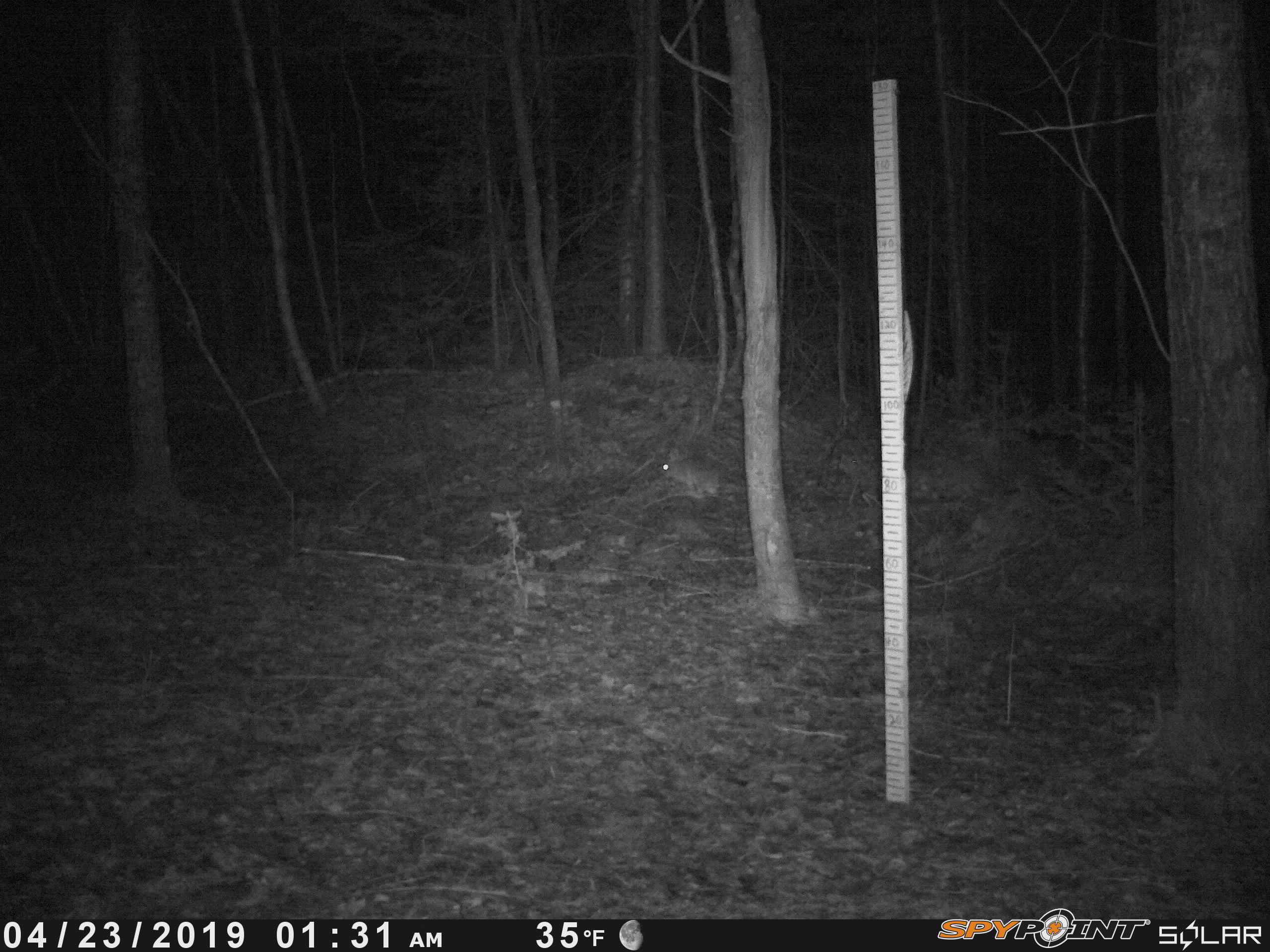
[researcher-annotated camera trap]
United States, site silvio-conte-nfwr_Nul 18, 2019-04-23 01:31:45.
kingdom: Animalia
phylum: Chordata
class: Mammalia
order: Lagomorpha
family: Leporidae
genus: Lepus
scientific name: Lepus americanus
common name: snowshoe hare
Snowshoe hare (Lepus americanus).